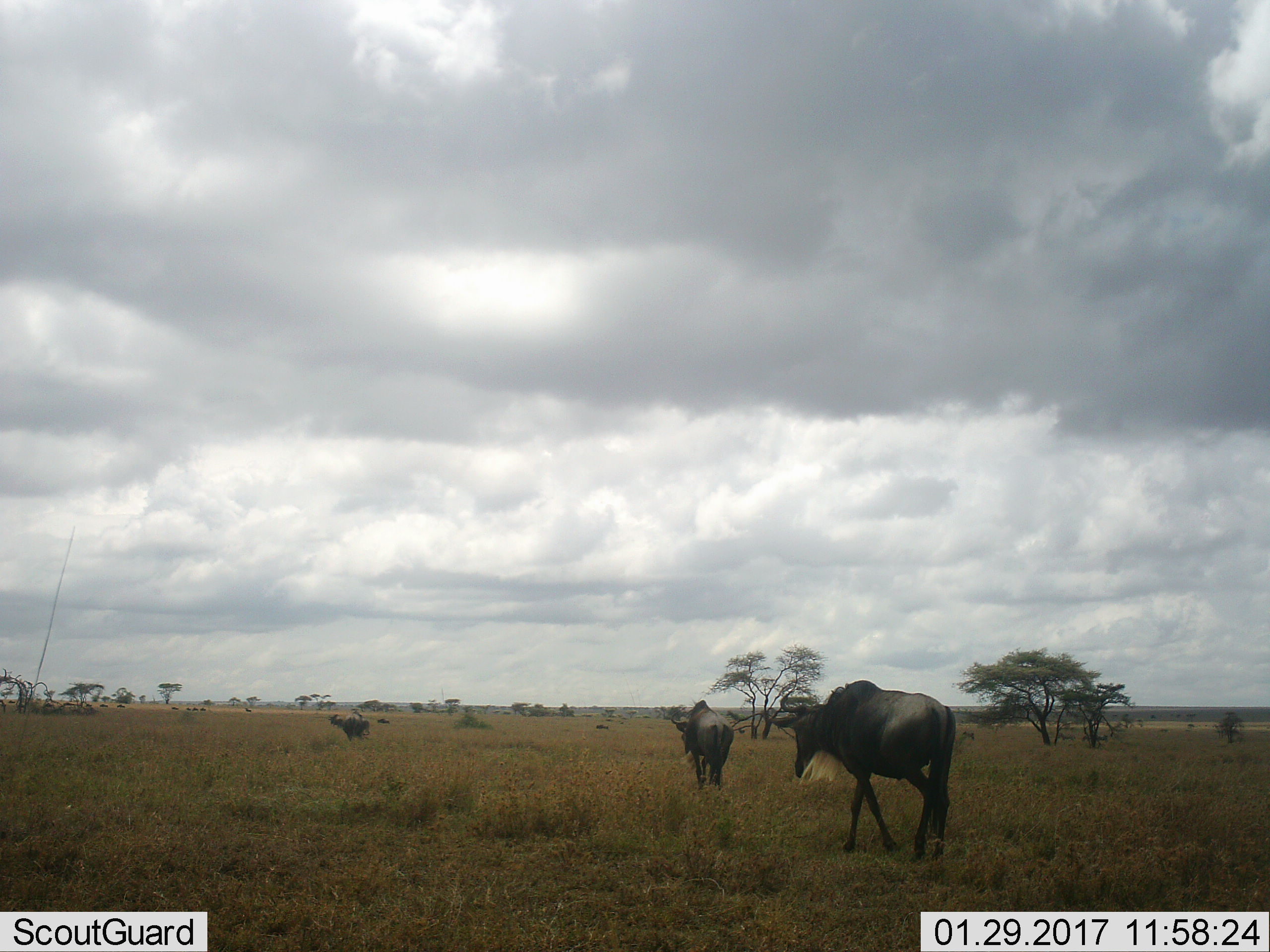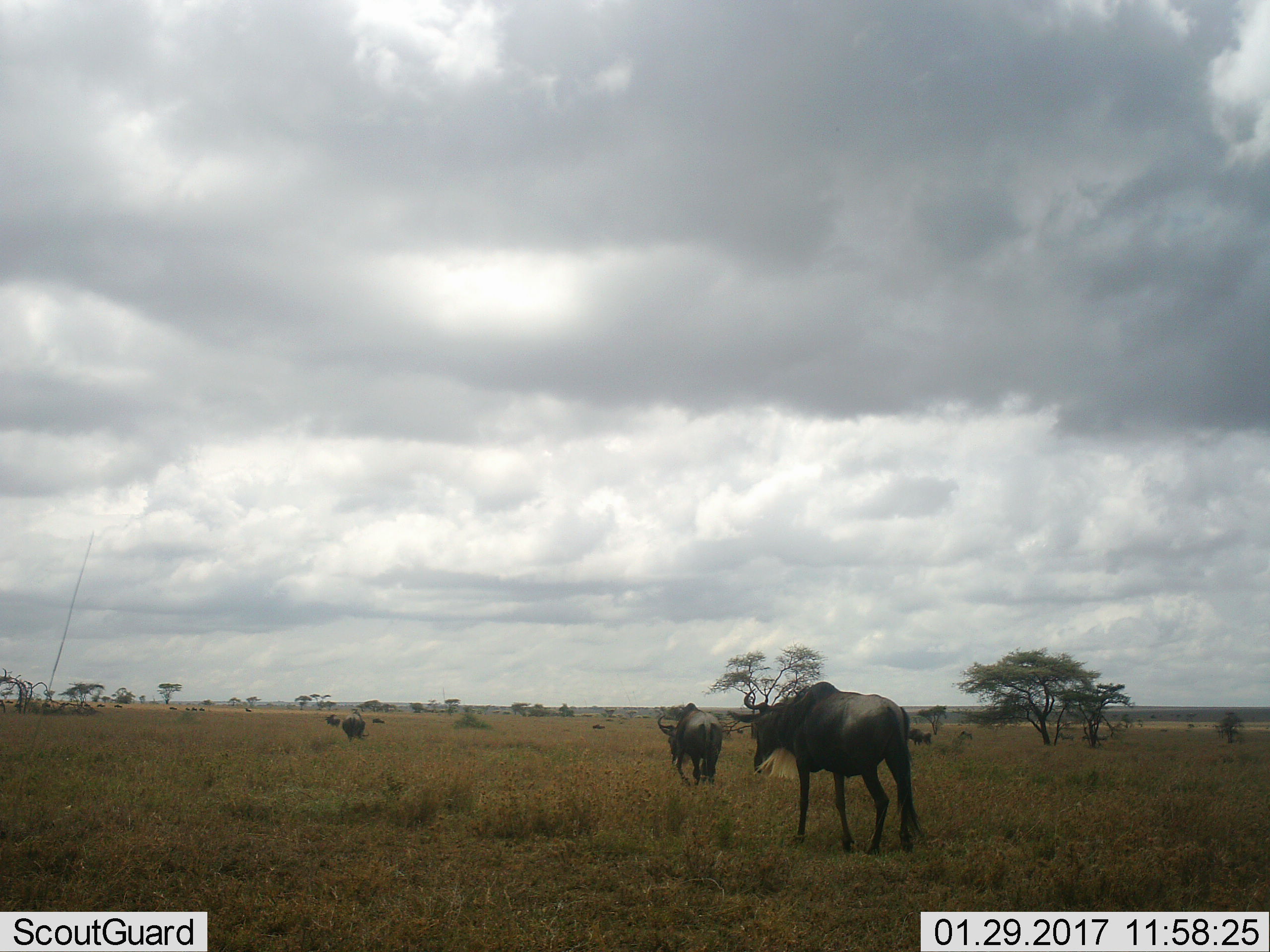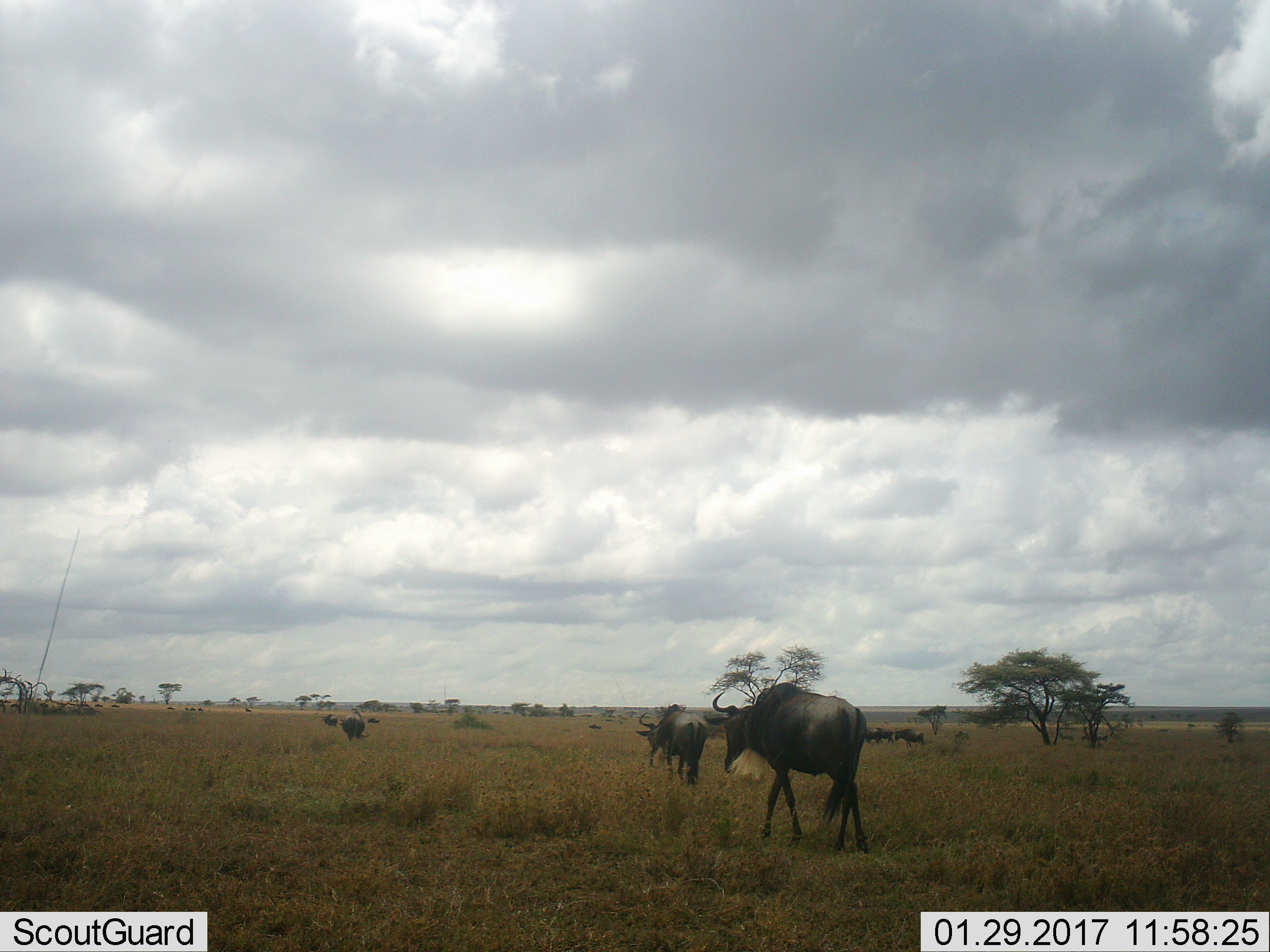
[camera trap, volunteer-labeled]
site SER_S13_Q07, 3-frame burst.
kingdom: Animalia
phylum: Chordata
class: Mammalia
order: Artiodactyla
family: Bovidae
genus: Connochaetes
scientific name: Connochaetes taurinus taurinus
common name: blue wildebeest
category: wildebeestblue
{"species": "wildebeestblue (blue wildebeest) (Connochaetes taurinus taurinus)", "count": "11-50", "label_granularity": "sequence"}